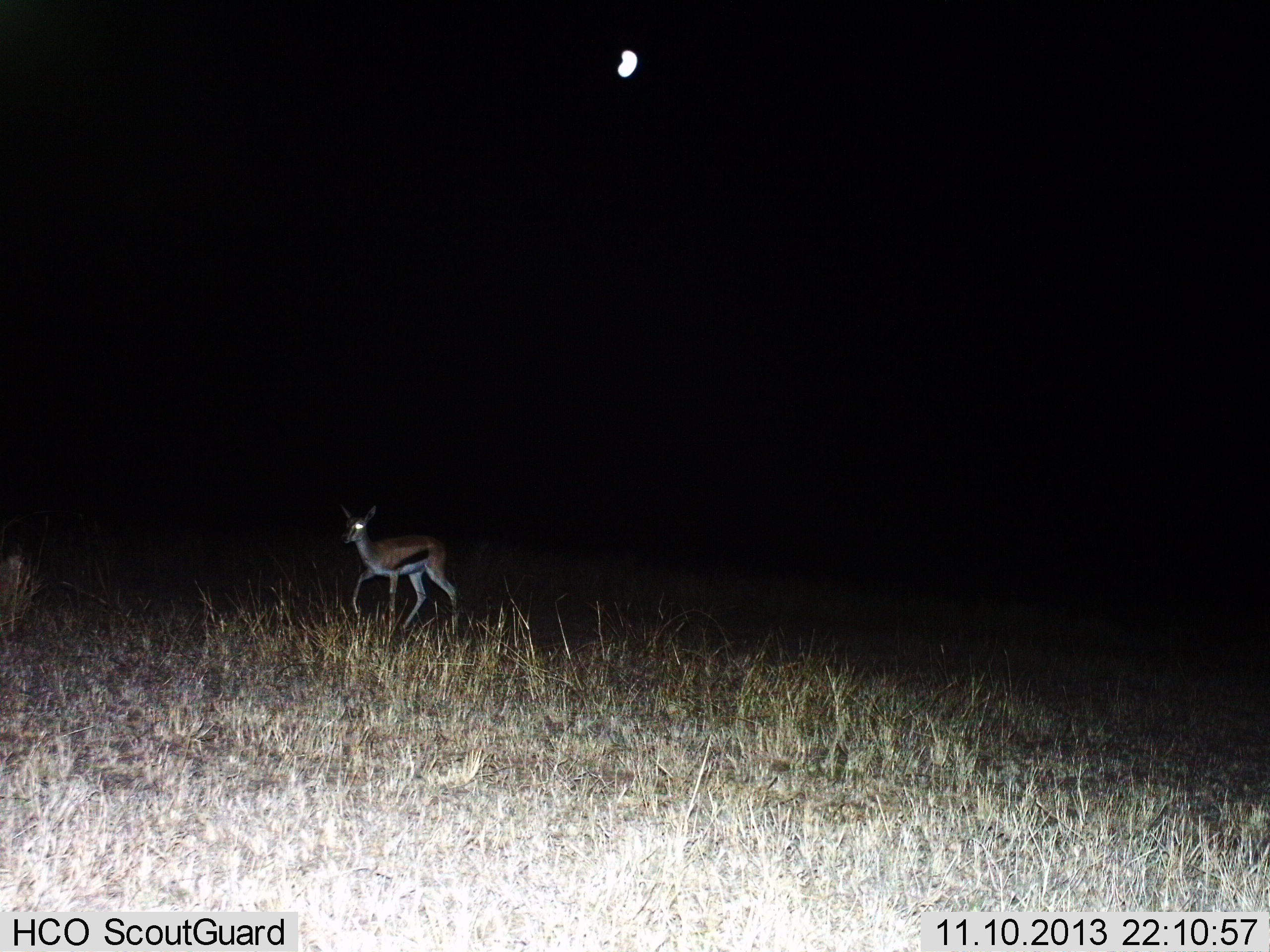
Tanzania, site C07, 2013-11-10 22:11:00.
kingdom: Animalia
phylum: Chordata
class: Mammalia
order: Artiodactyla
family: Bovidae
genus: Eudorcas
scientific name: Eudorcas thomsonii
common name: thomson's gazelle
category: gazellethomsons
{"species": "gazellethomsons (thomson's gazelle) (Eudorcas thomsonii)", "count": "1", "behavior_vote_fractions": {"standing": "20%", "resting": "0%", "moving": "80%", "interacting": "0%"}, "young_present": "0%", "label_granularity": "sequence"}